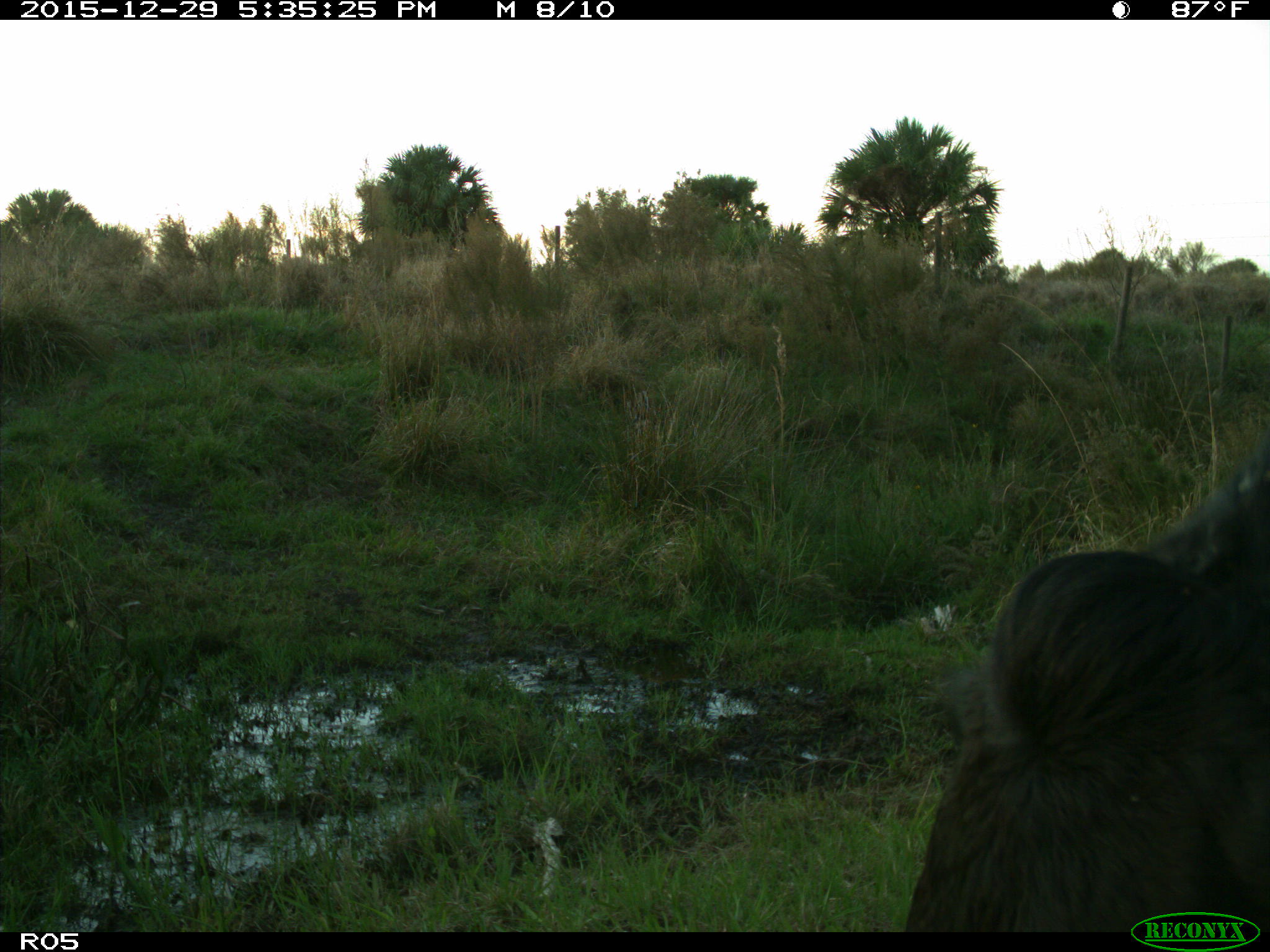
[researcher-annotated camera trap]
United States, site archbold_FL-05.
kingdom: Animalia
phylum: Chordata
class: Mammalia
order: Artiodactyla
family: Bovidae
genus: Bos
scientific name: Bos taurus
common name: domestic cow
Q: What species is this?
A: Bos taurus (domestic cow).